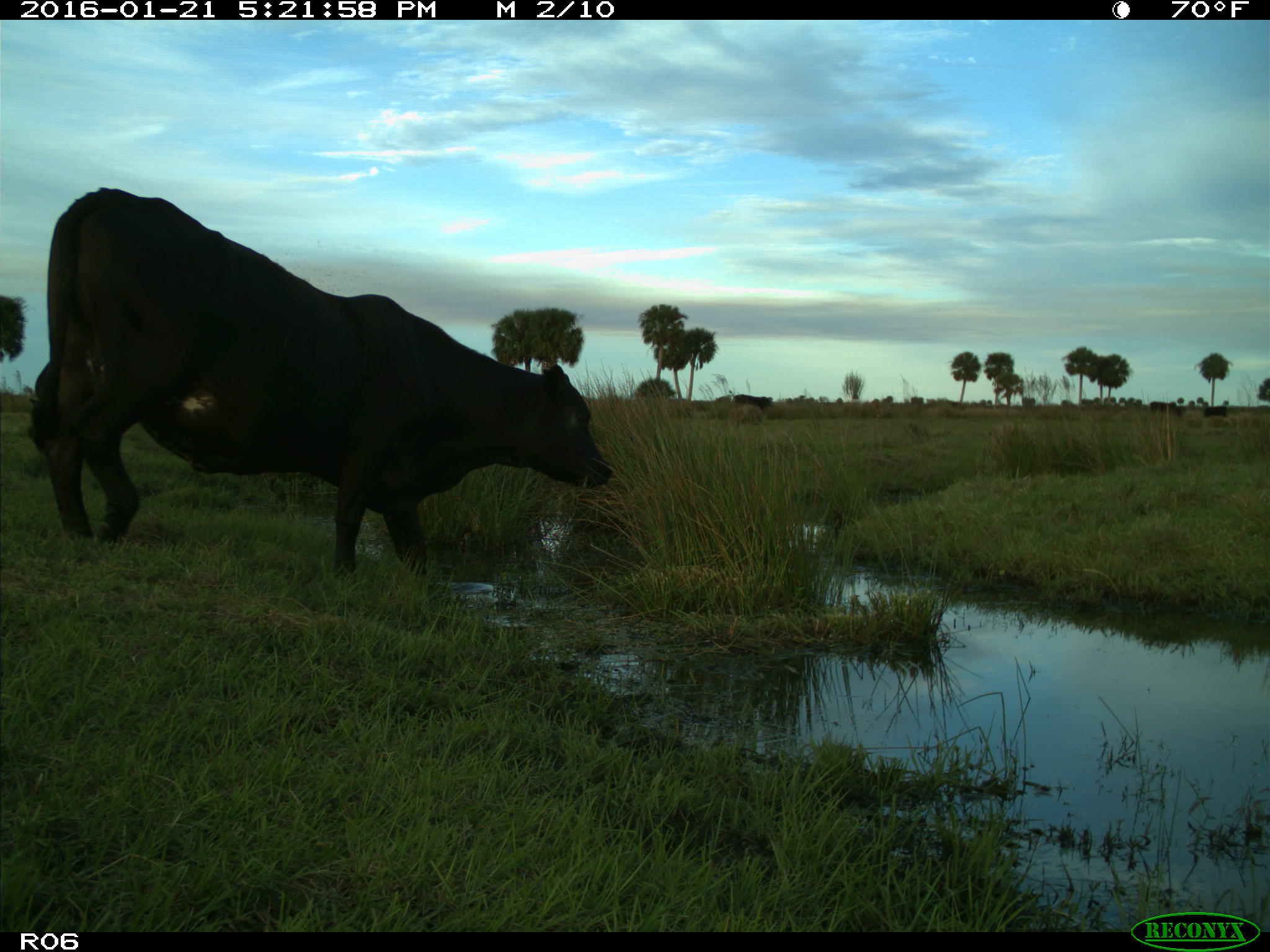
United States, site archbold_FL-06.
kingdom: Animalia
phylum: Chordata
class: Mammalia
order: Artiodactyla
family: Bovidae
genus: Bos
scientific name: Bos taurus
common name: domestic cow